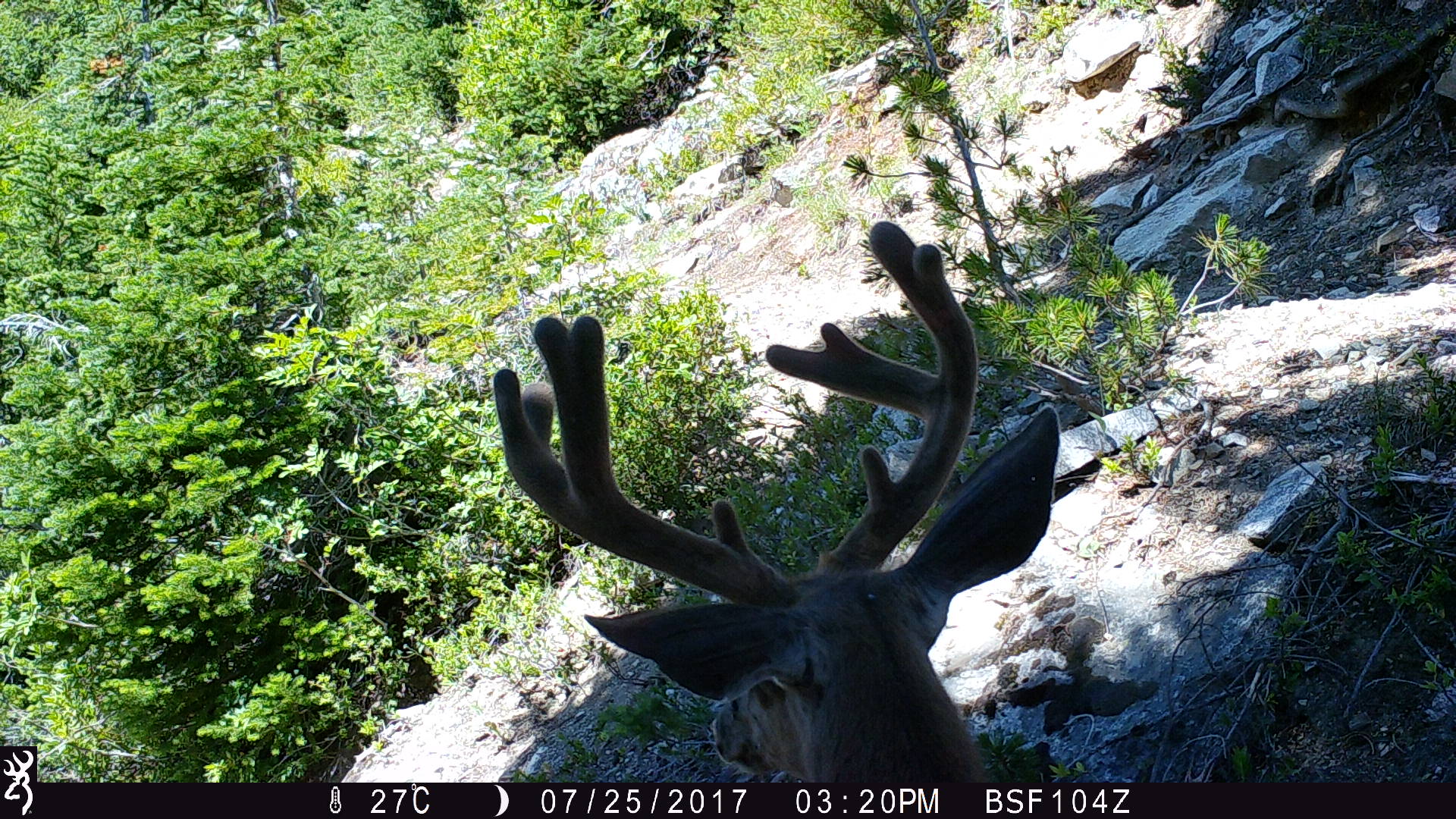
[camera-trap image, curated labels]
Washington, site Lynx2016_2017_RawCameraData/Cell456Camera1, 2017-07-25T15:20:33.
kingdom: Animalia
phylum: Chordata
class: Mammalia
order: Artiodactyla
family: Cervidae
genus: Odocoileus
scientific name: Odocoileus hemionus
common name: mule deer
Odocoileus hemionus (mule deer). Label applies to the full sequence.